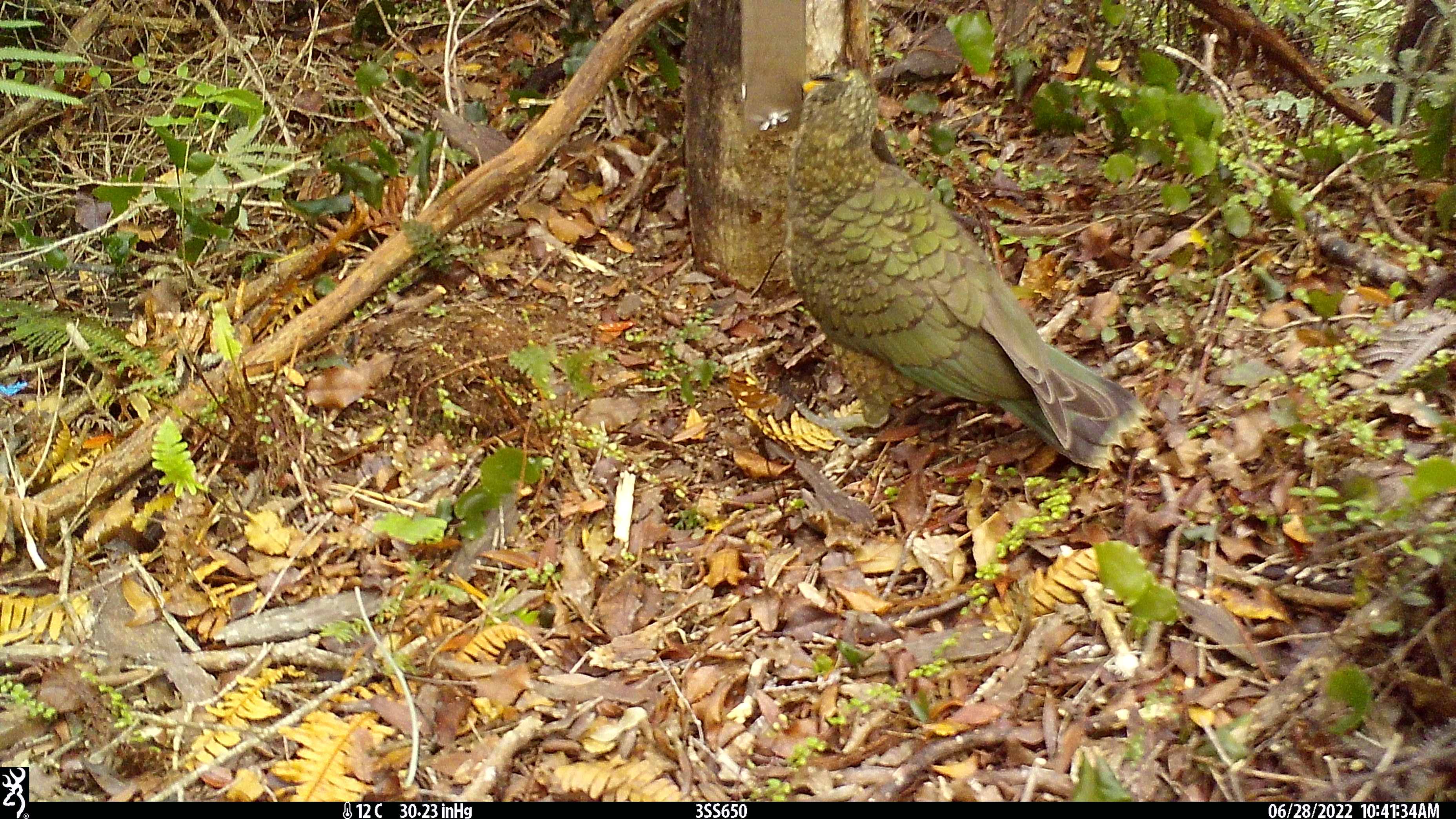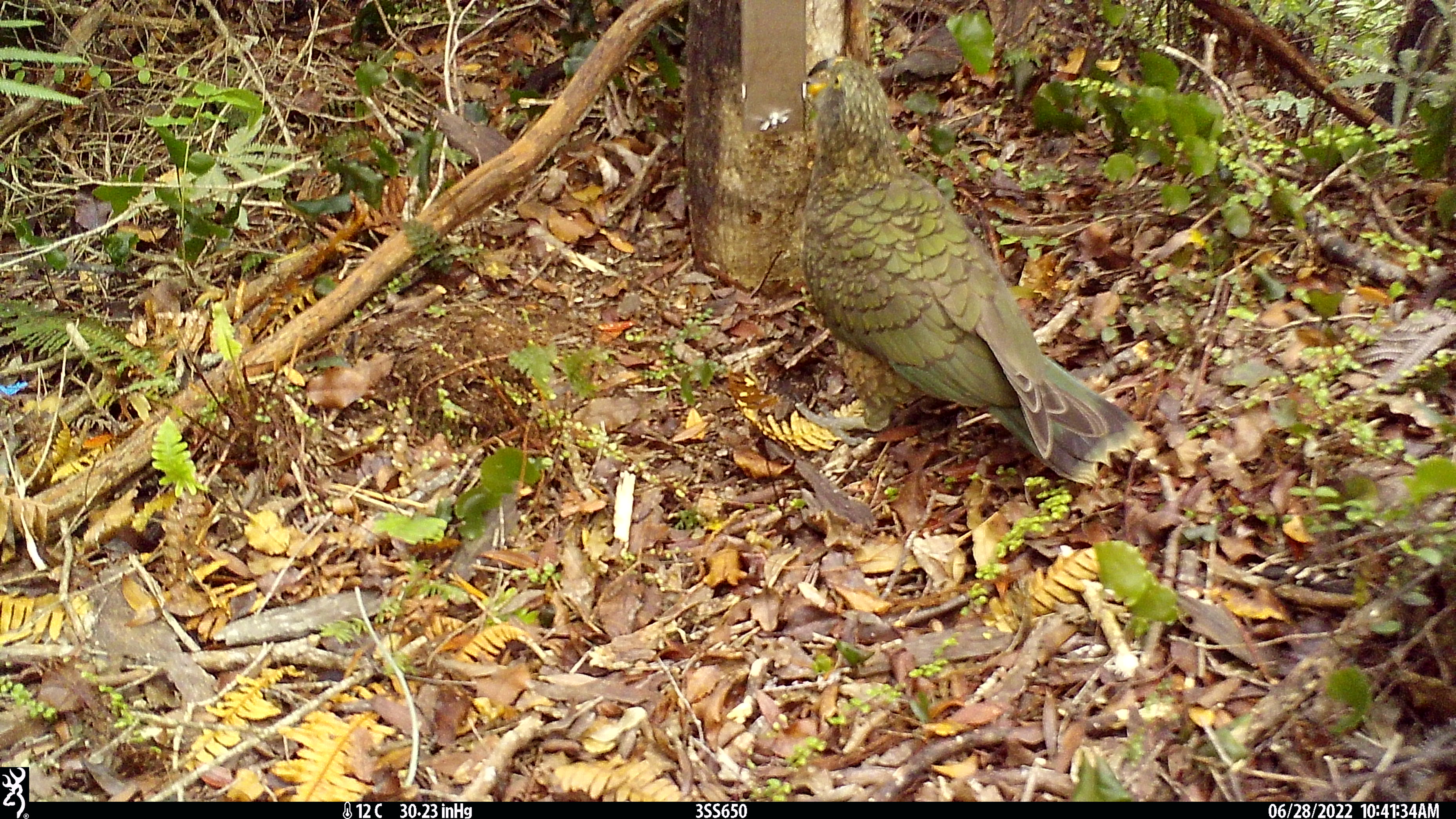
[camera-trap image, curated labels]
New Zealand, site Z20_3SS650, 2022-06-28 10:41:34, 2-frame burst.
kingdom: Animalia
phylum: Chordata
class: Aves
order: Psittaciformes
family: Strigopidae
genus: Nestor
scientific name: Nestor notabilis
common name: kea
Kea (Nestor notabilis).